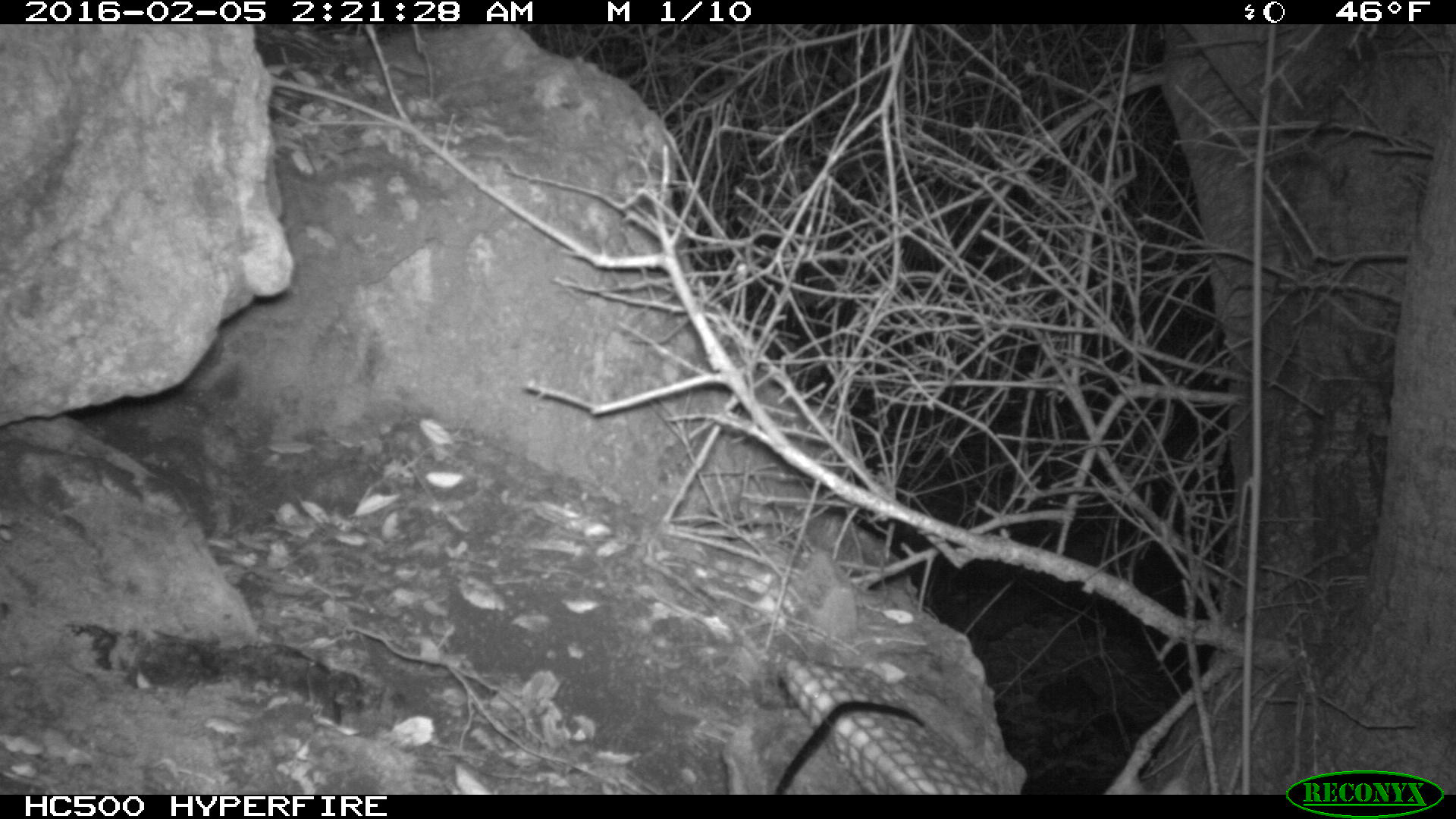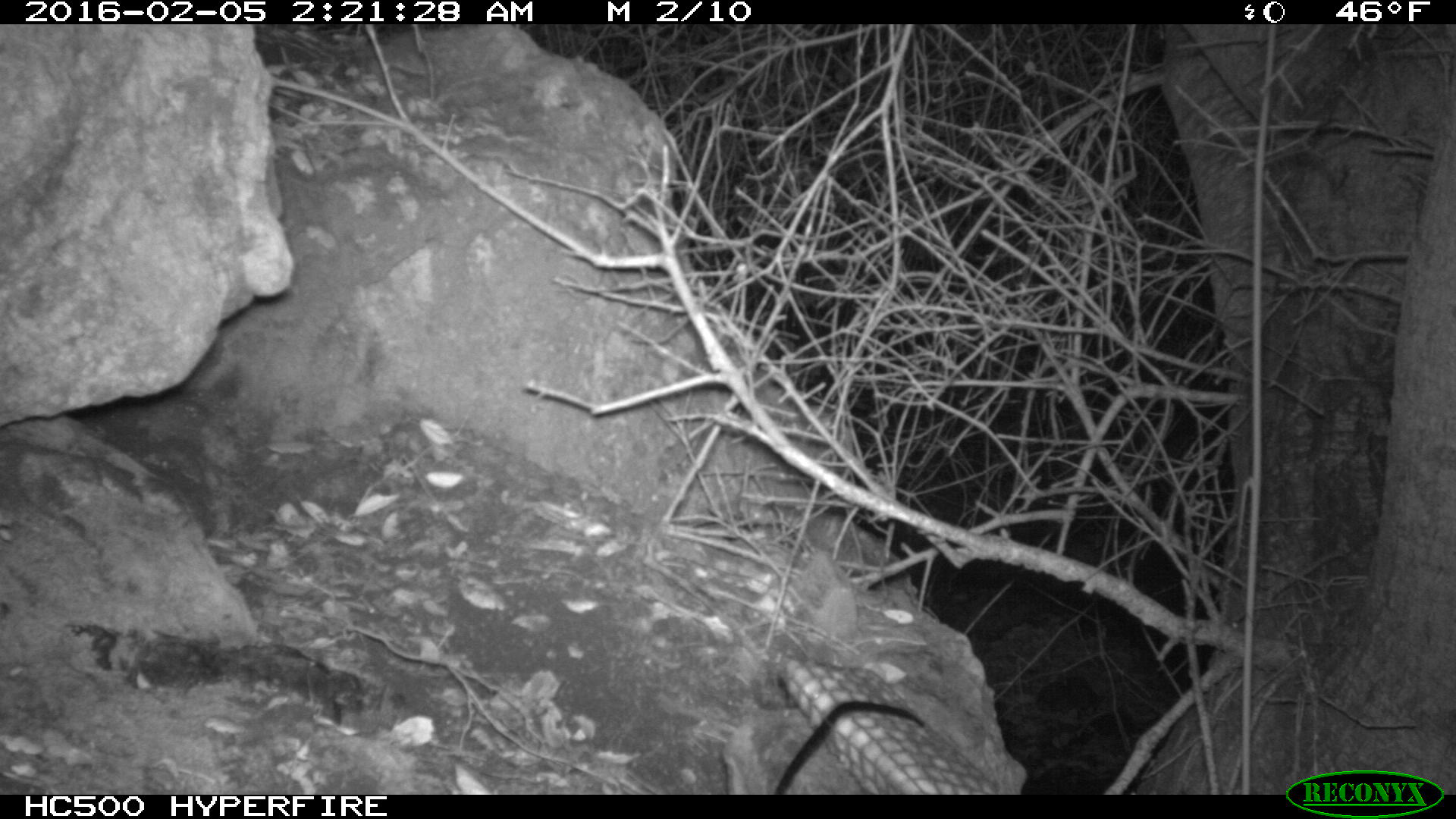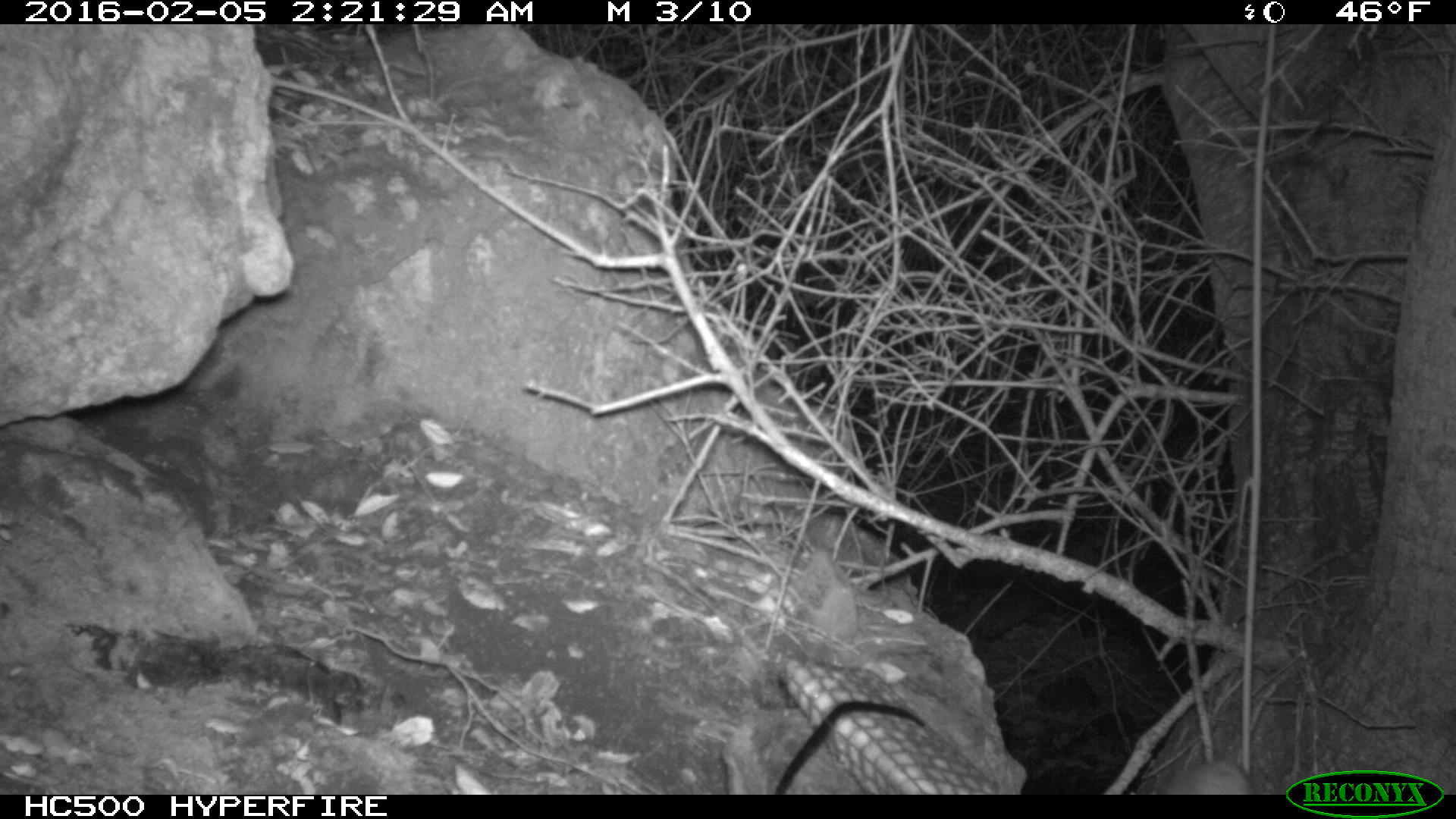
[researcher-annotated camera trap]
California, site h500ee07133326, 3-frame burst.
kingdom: Animalia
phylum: Chordata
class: Mammalia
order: Carnivora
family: Canidae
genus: Urocyon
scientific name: Urocyon littoralis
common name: island fox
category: fox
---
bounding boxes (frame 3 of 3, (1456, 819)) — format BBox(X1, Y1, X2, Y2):
fox: BBox(1158, 760, 1256, 794)